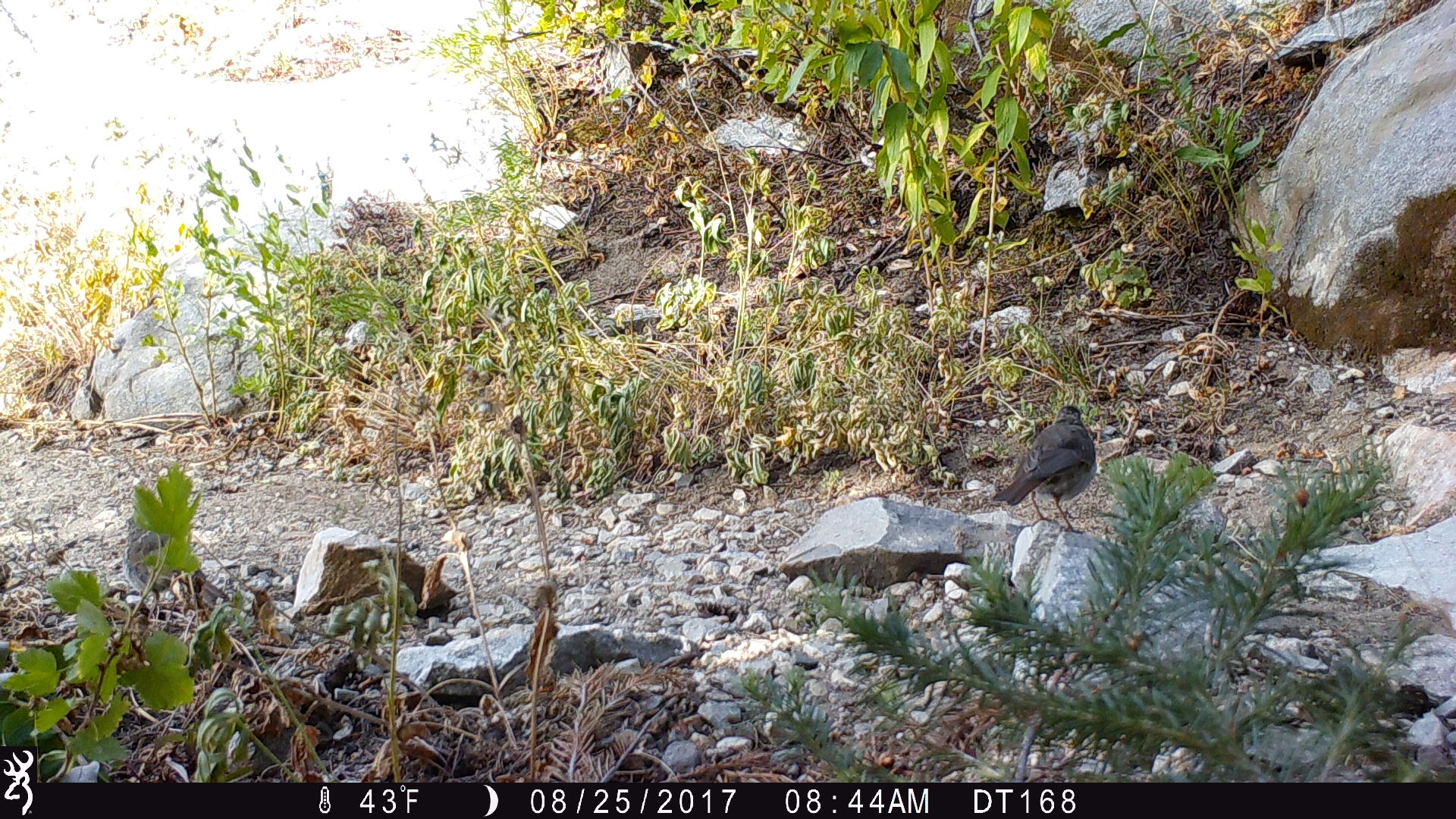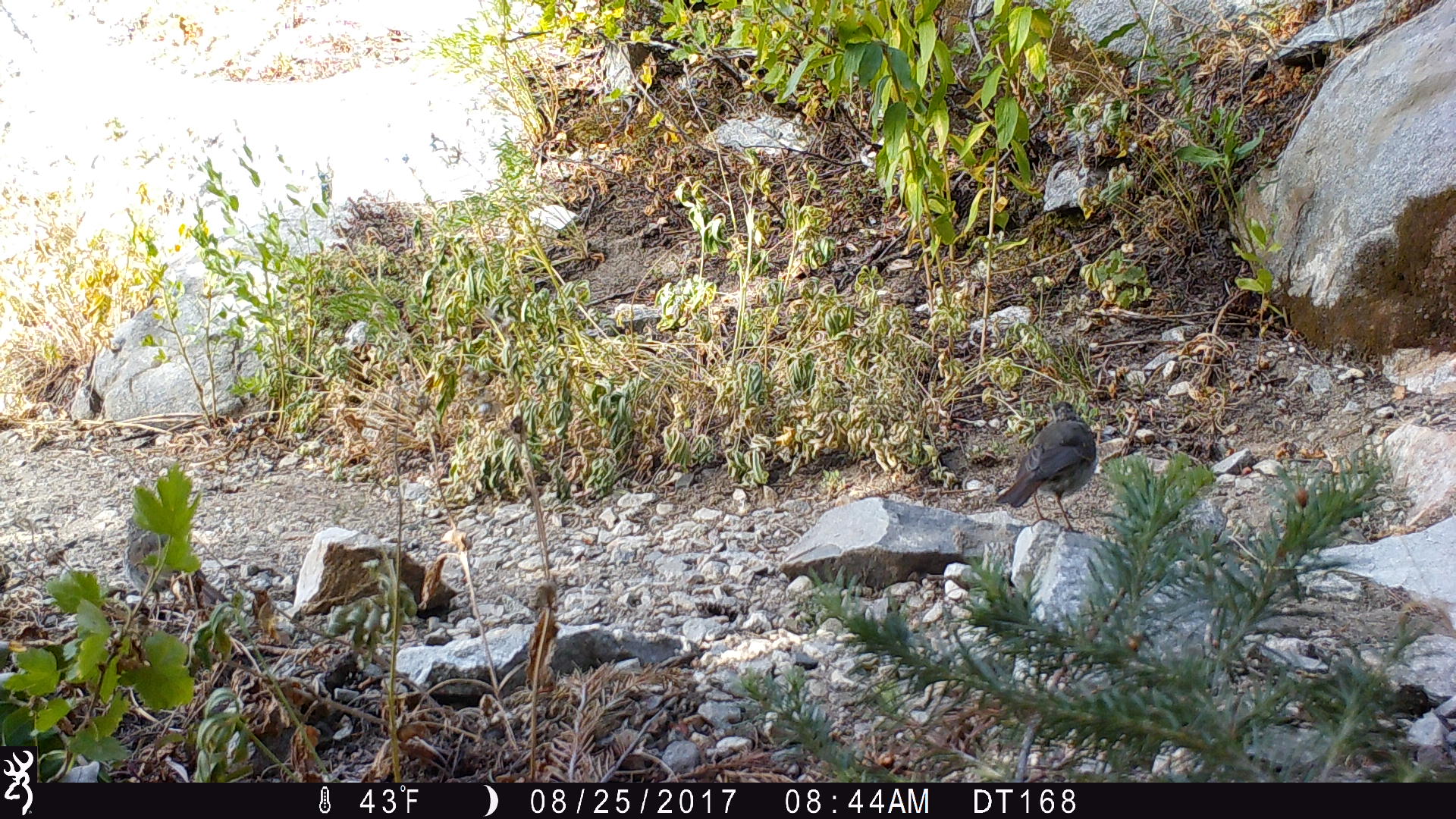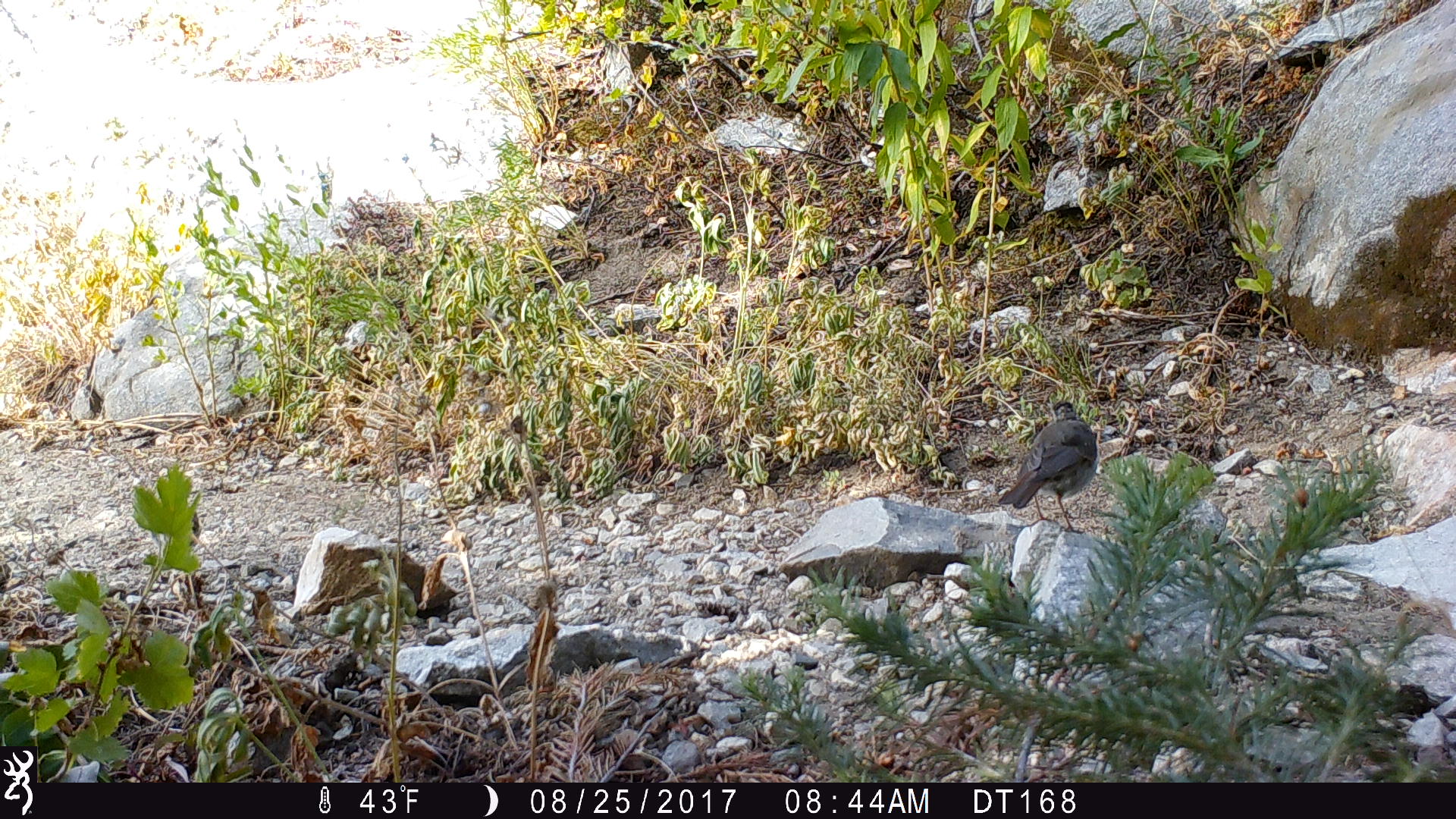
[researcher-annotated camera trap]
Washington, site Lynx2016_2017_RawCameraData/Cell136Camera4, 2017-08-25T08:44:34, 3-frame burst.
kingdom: Animalia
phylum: Chordata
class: Aves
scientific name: Aves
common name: birds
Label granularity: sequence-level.